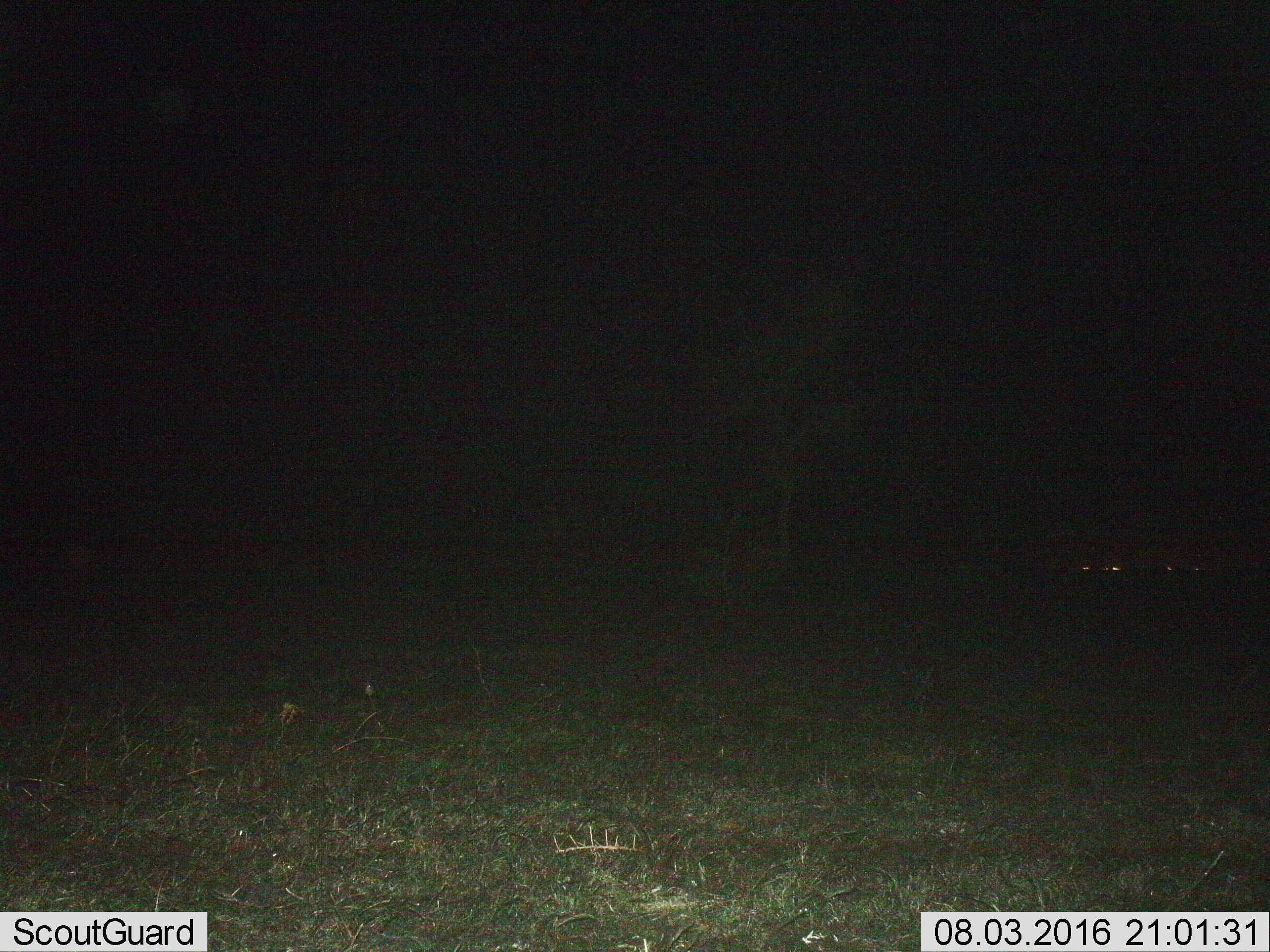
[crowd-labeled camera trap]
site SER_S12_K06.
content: unidentified animal